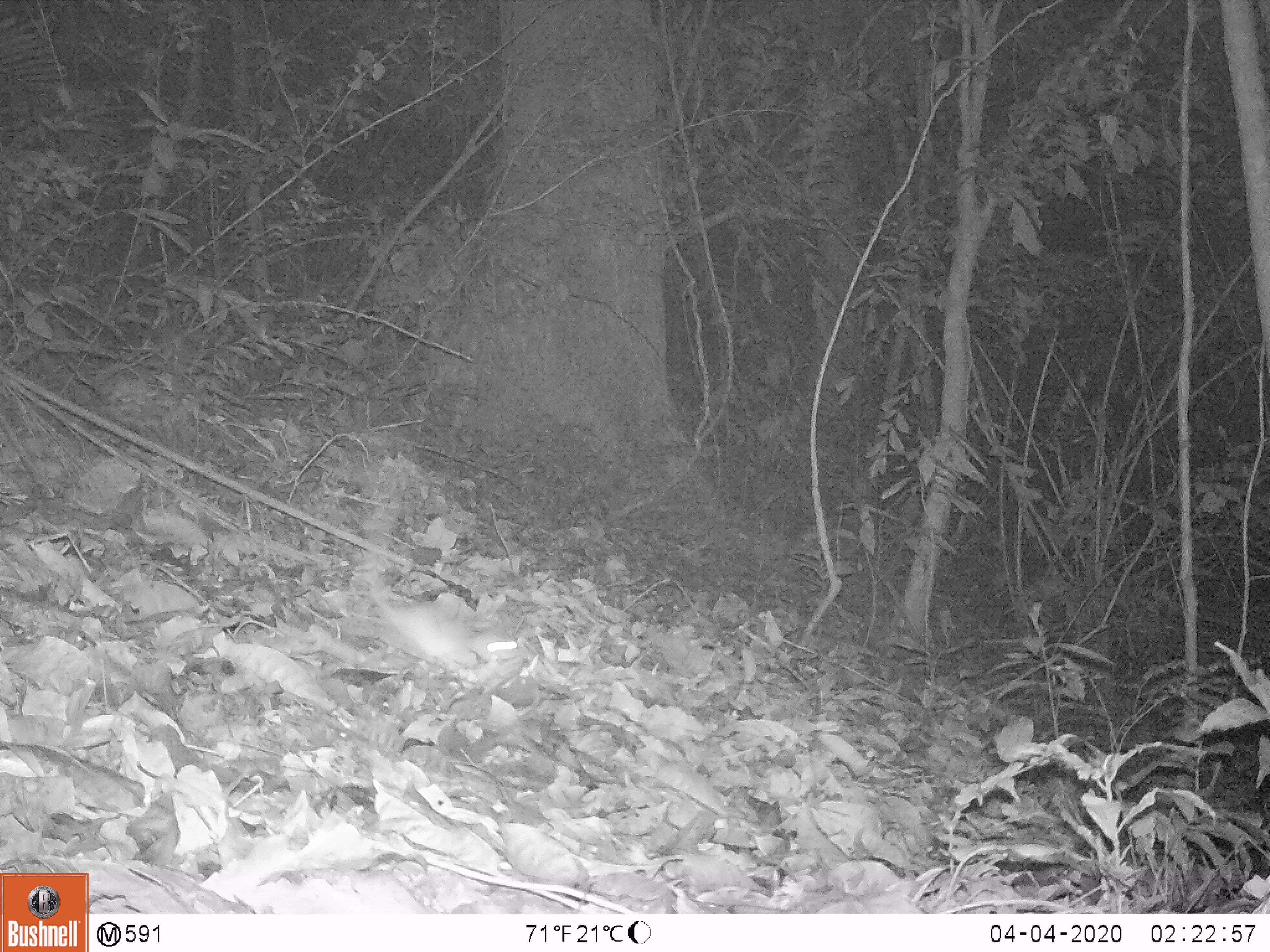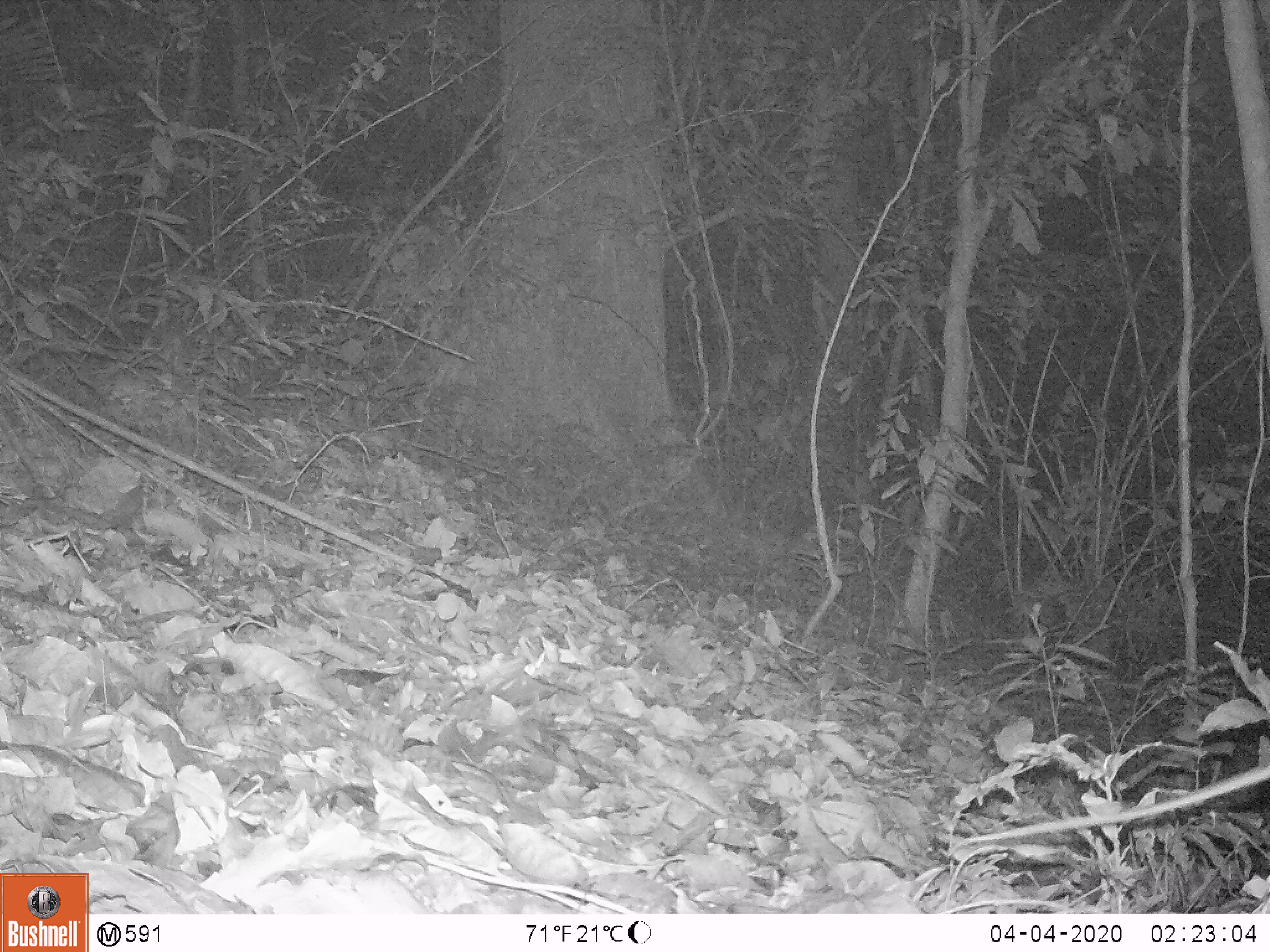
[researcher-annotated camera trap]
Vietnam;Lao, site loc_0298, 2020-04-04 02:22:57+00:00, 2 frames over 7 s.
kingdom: Animalia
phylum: Chordata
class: Mammalia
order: Rodentia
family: Muridae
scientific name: Muridae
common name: old-world mice and rats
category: unidentified murid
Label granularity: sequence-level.